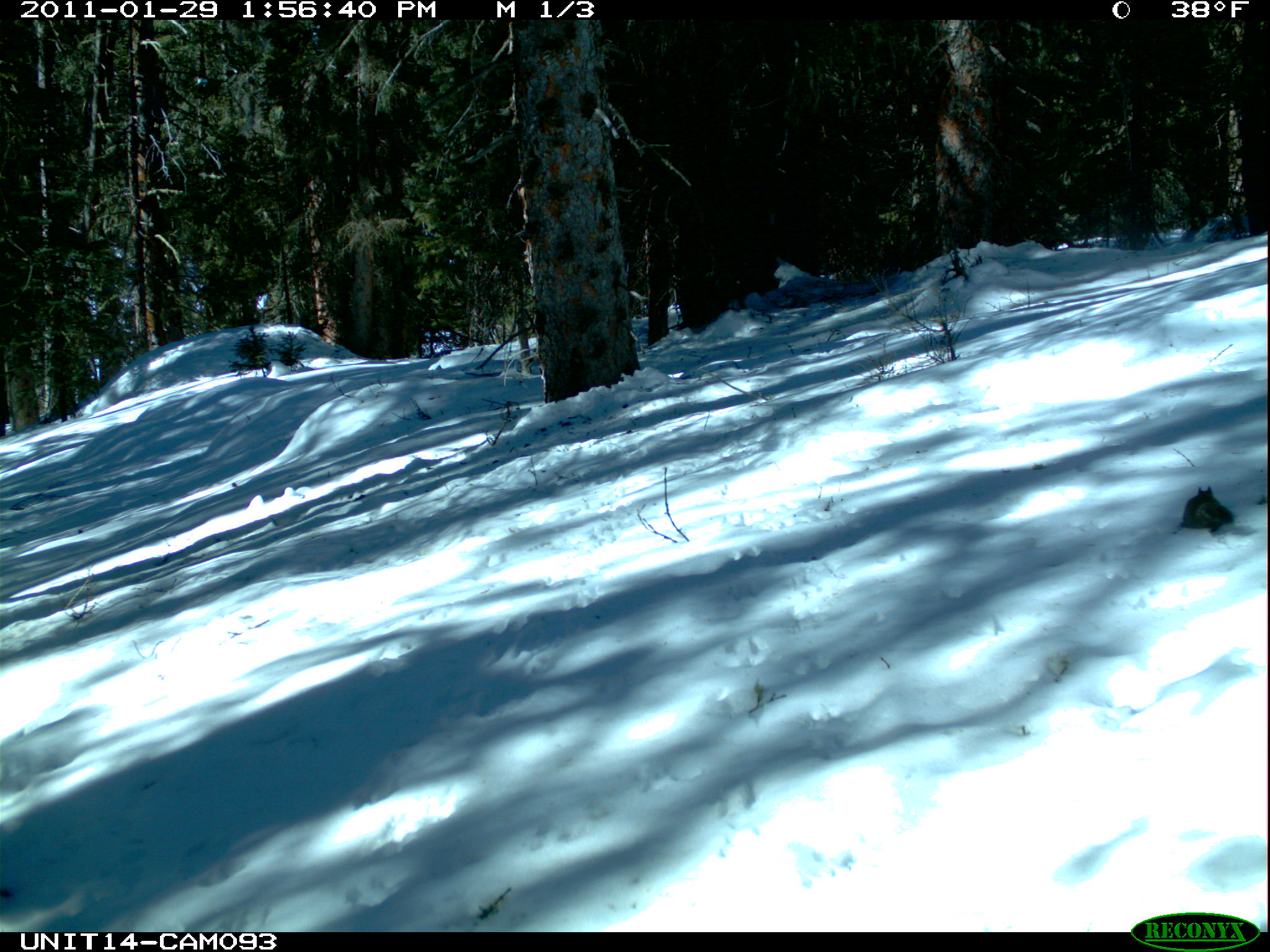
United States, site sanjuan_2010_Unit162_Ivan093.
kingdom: Animalia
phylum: Chordata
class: Mammalia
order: Rodentia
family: Sciuridae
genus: Tamiasciurus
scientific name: Tamiasciurus hudsonicus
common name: american red squirrel